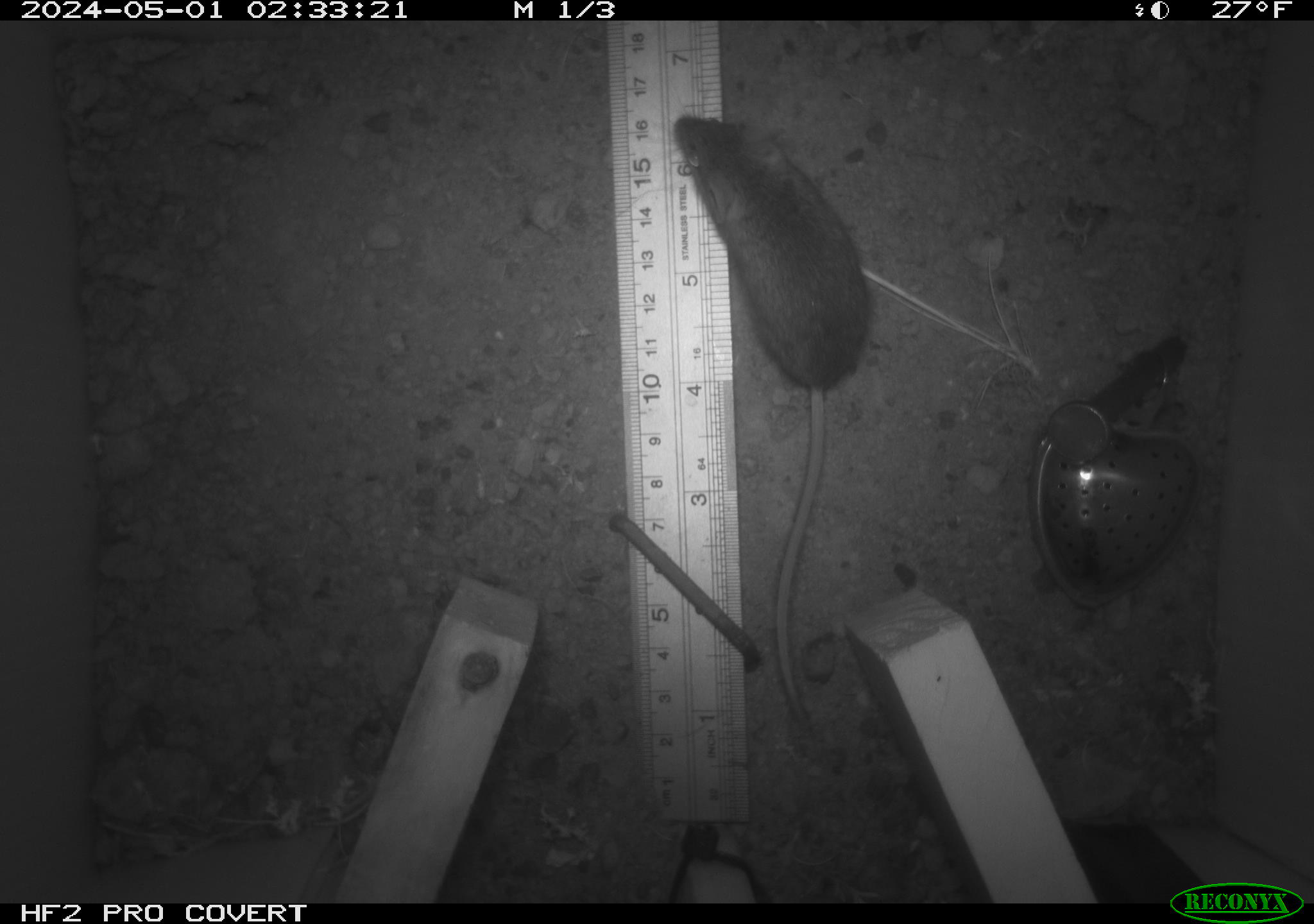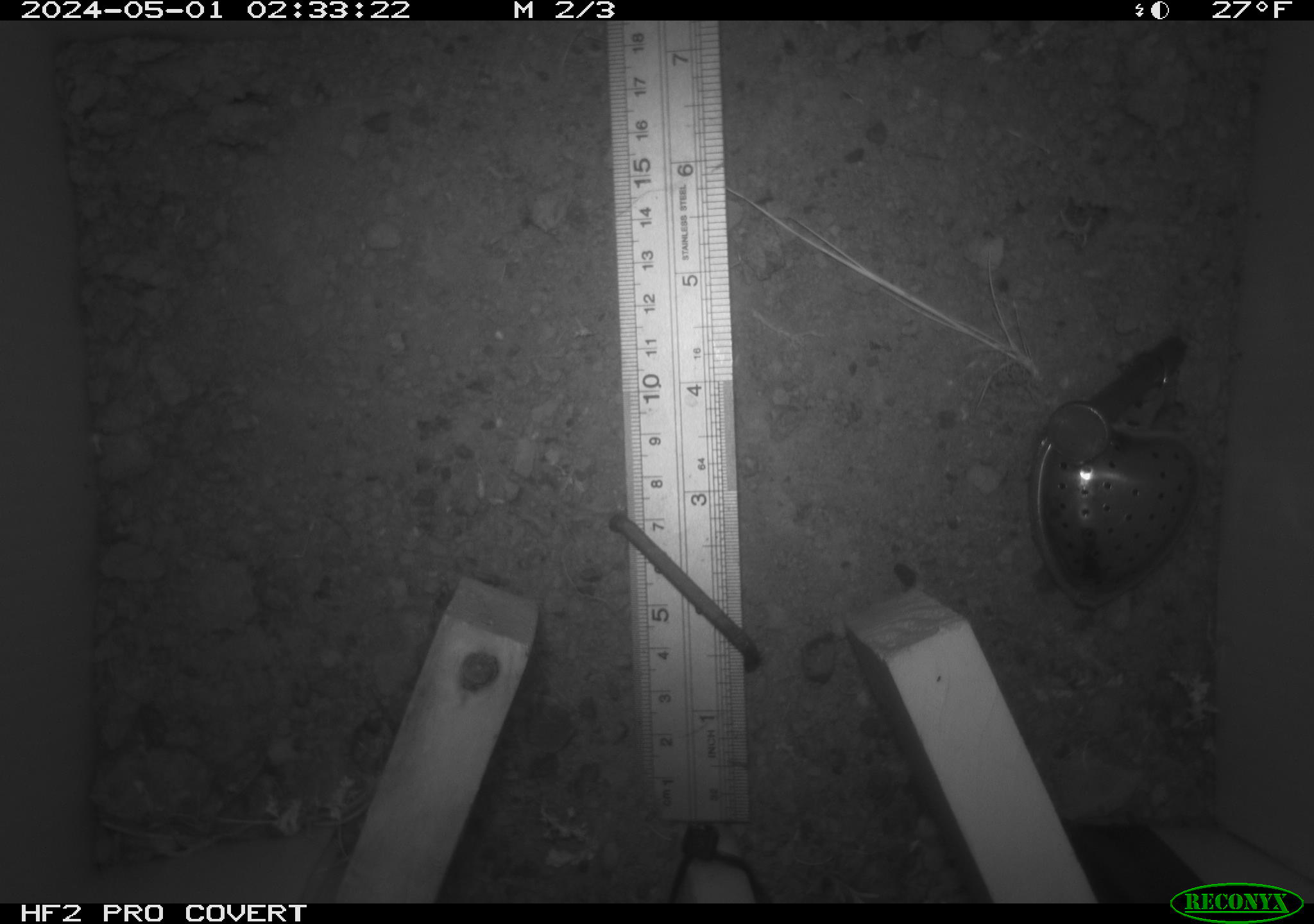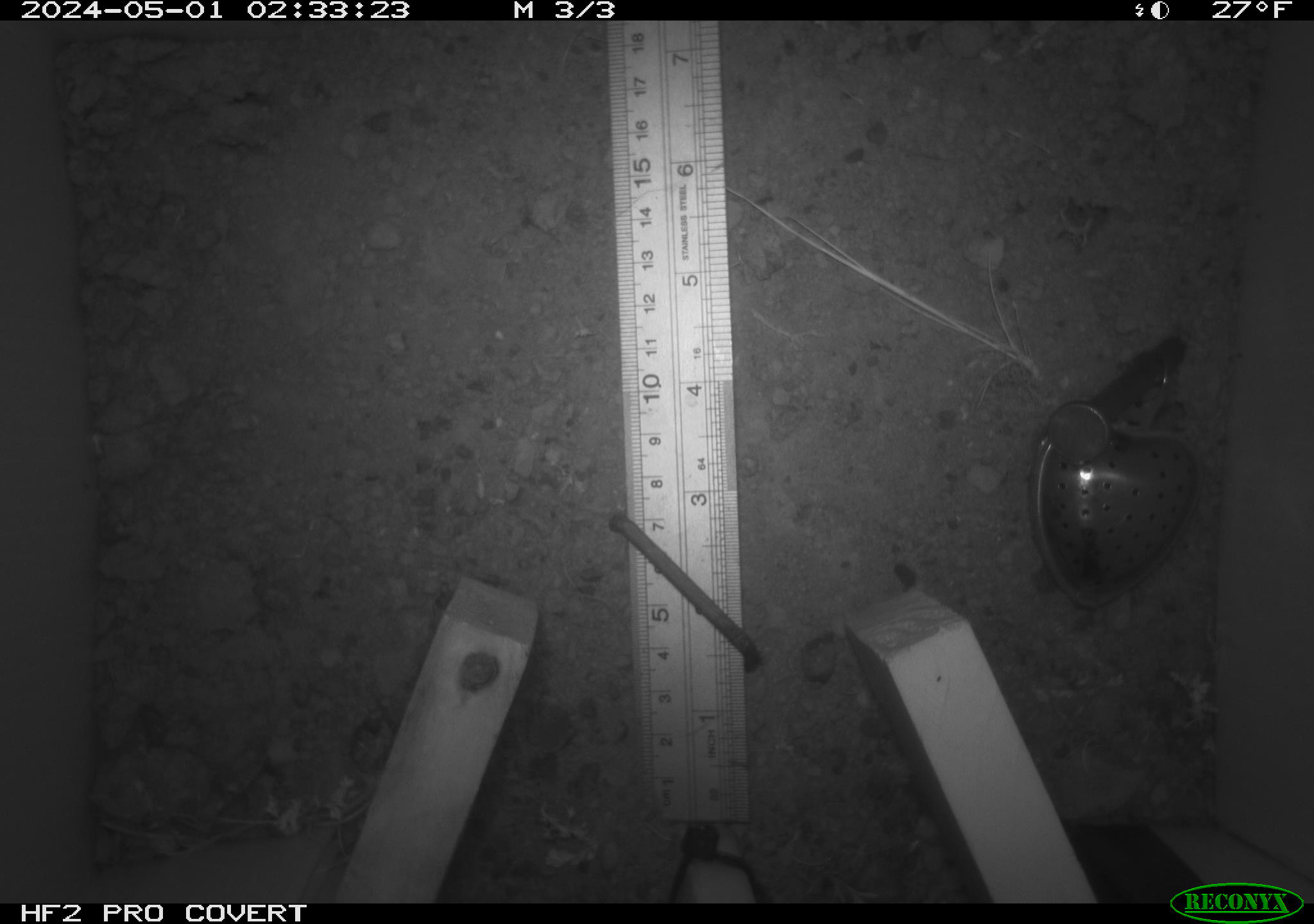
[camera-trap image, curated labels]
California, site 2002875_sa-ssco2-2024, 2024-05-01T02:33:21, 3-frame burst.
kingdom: Animalia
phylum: Chordata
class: Mammalia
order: Rodentia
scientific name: Rodentia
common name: mouse species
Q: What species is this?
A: Mouse species (Rodentia).